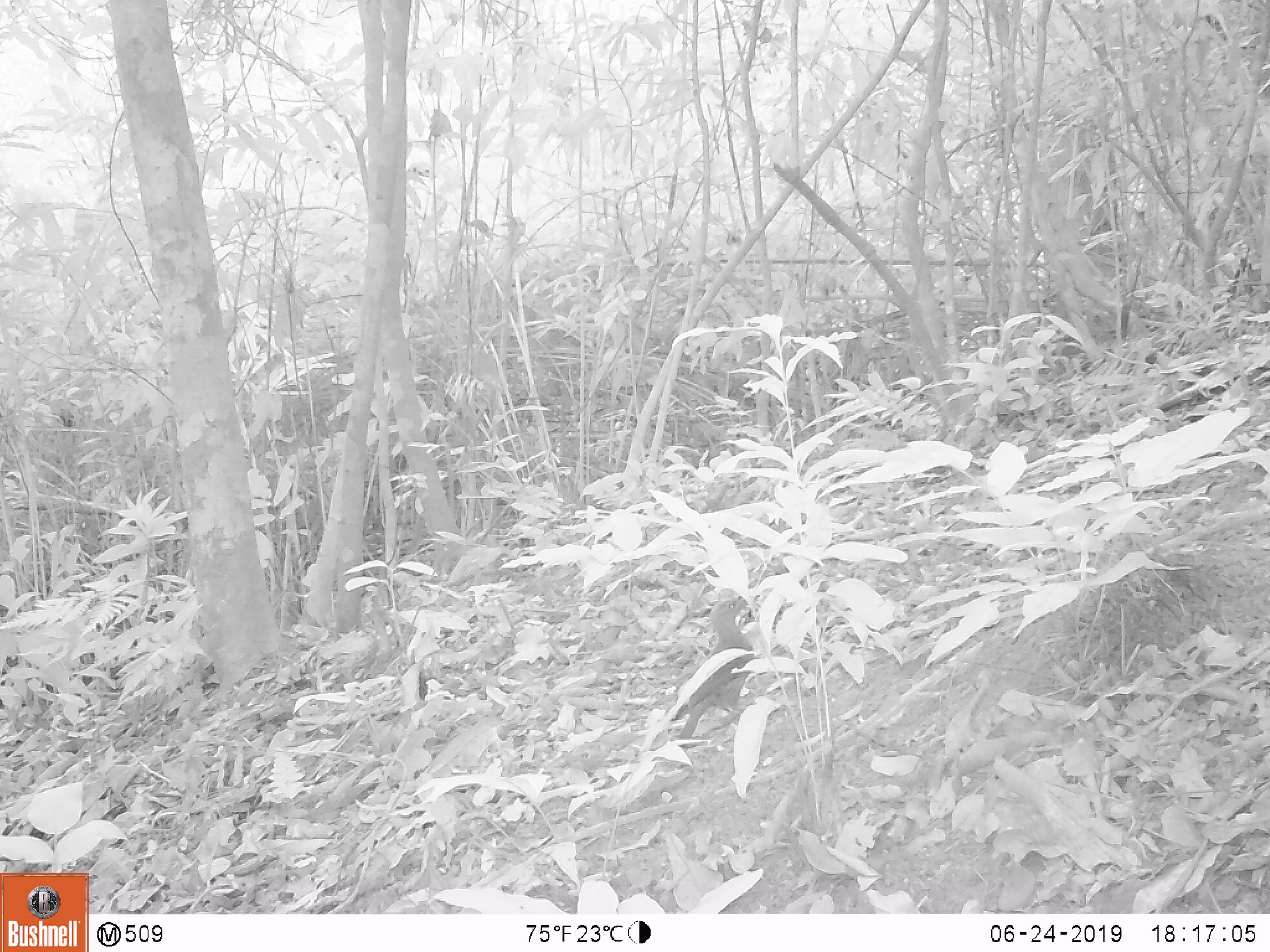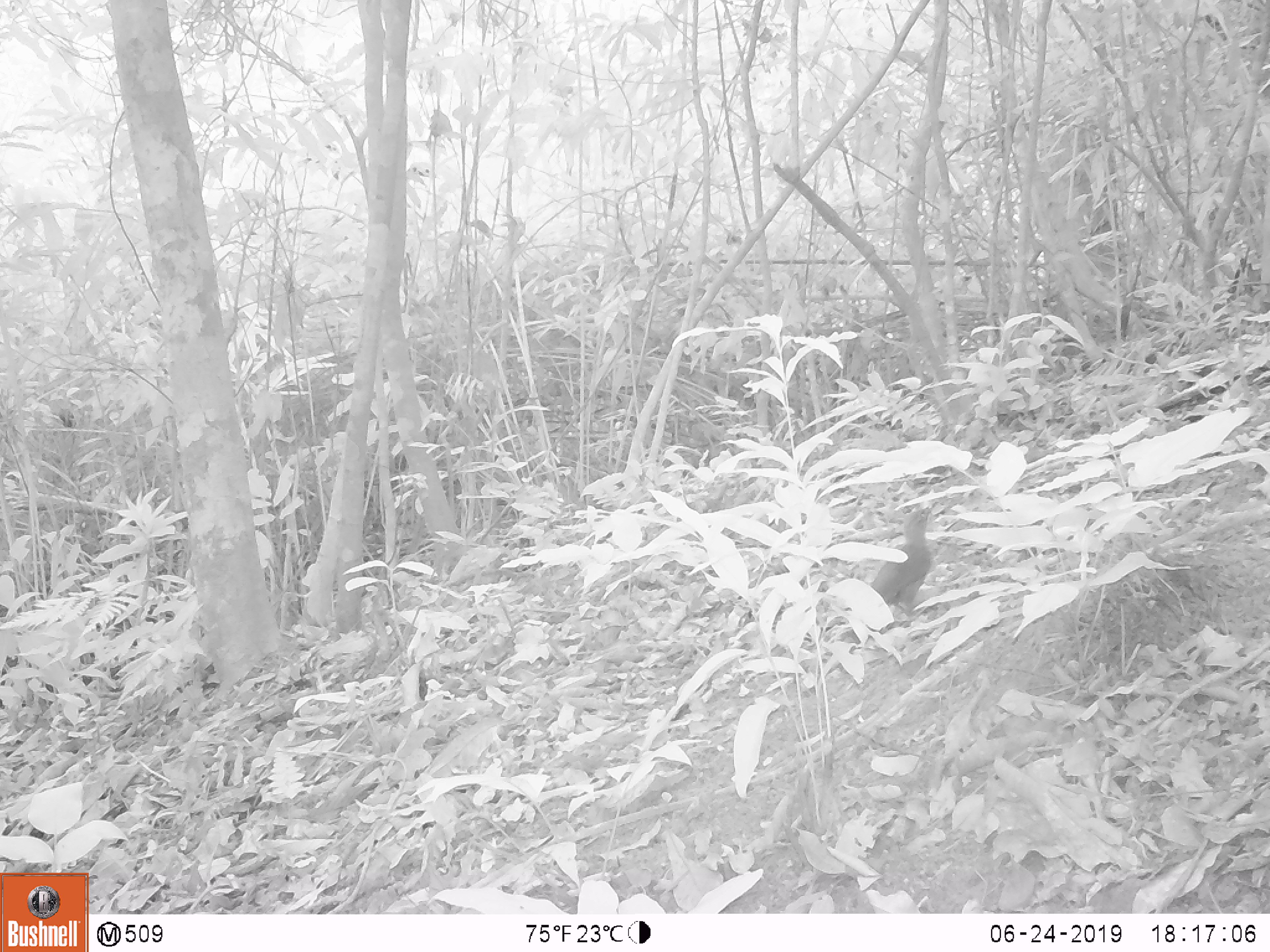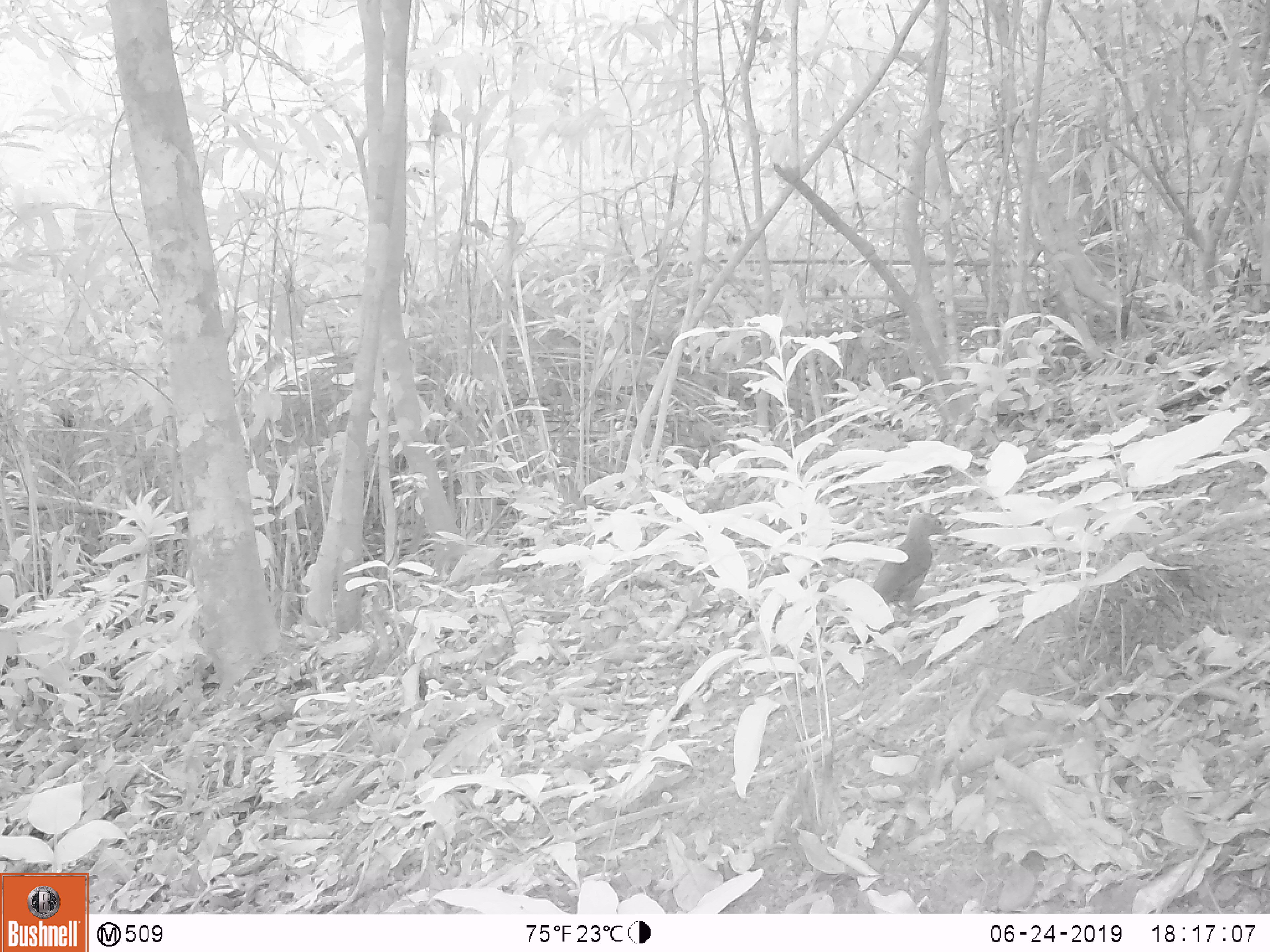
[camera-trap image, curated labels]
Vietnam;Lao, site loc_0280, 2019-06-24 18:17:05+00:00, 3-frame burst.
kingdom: Animalia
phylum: Chordata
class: Aves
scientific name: Aves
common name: bird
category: unidentified bird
Unidentified bird (bird) (Aves). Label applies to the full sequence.